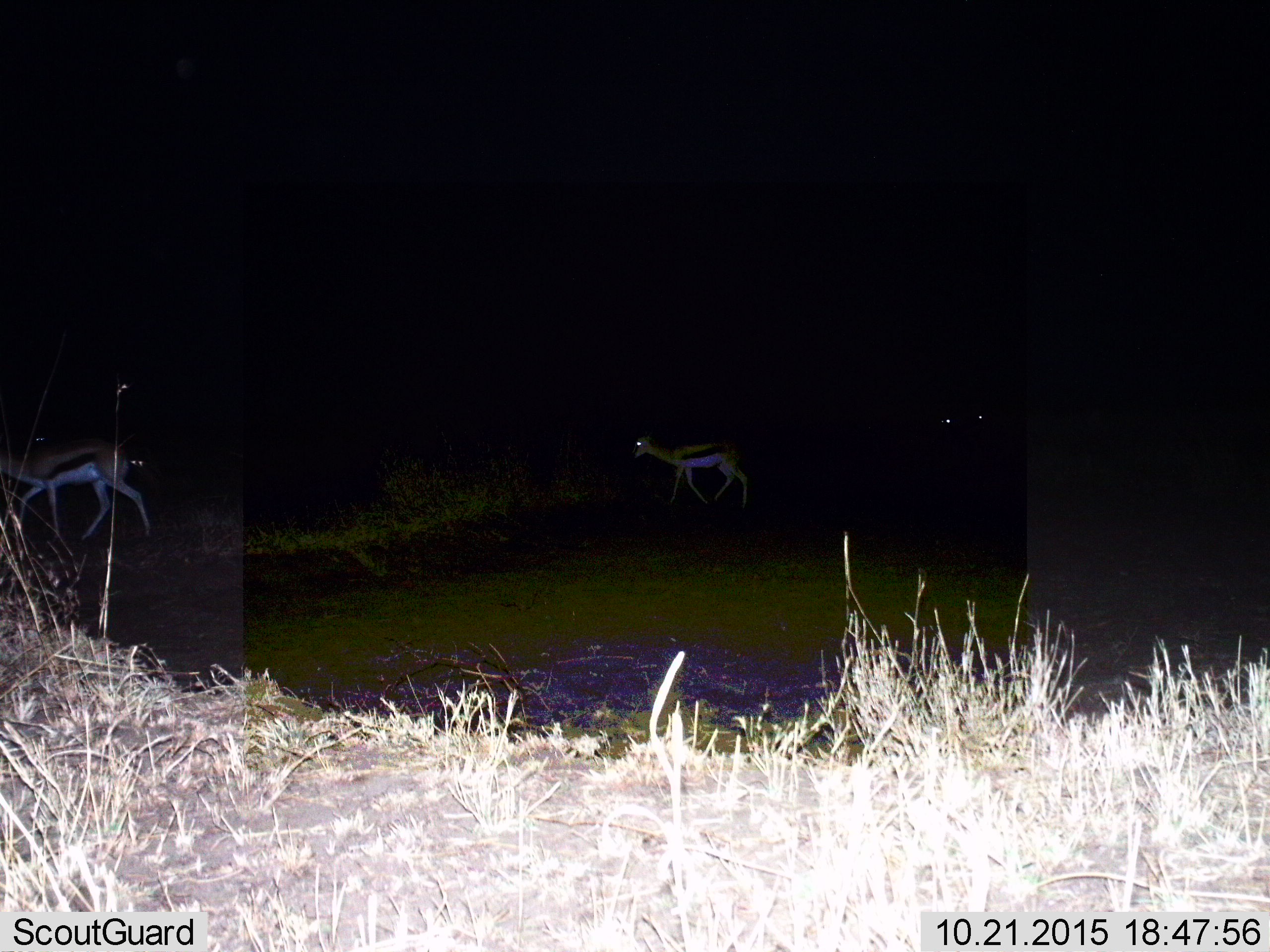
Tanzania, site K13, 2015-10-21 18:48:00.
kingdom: Animalia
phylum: Chordata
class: Mammalia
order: Artiodactyla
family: Bovidae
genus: Eudorcas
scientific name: Eudorcas thomsonii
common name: thomson's gazelle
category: gazellethomsons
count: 3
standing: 22%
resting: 0%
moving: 89%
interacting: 0%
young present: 0%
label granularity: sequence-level